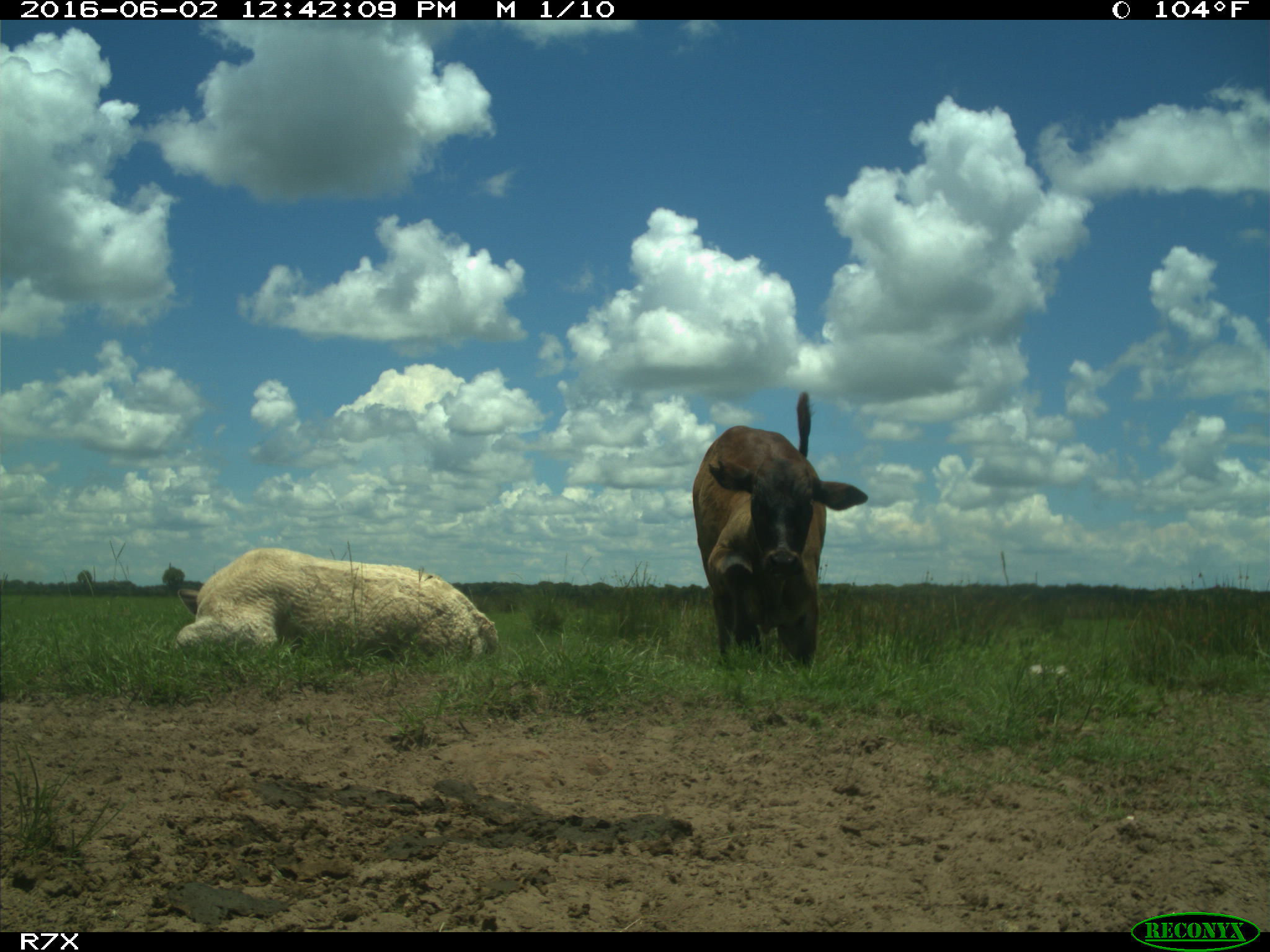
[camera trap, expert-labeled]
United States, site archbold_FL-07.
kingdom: Animalia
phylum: Chordata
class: Mammalia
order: Artiodactyla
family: Bovidae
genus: Bos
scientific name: Bos taurus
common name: domestic cow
Bos taurus (domestic cow).